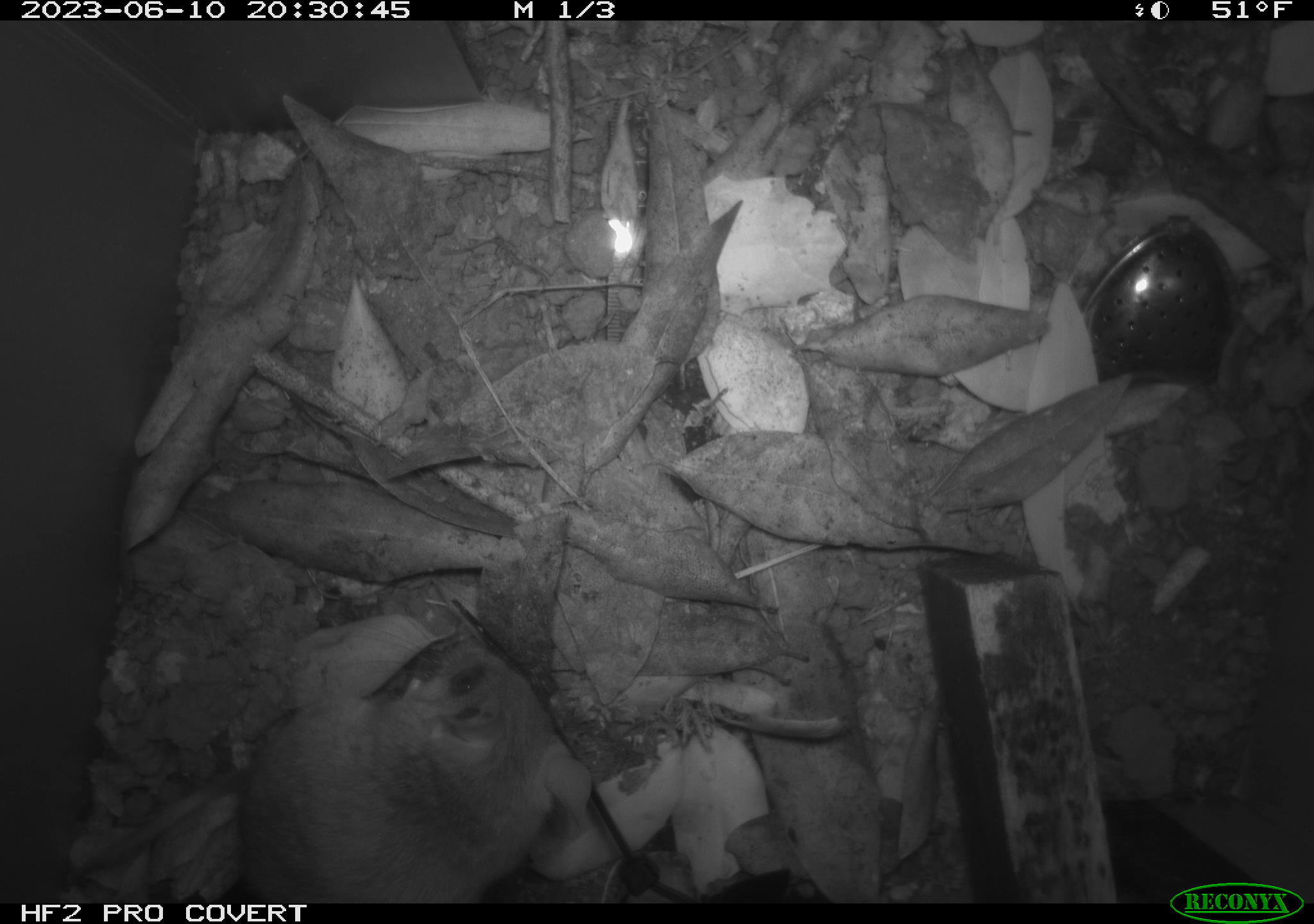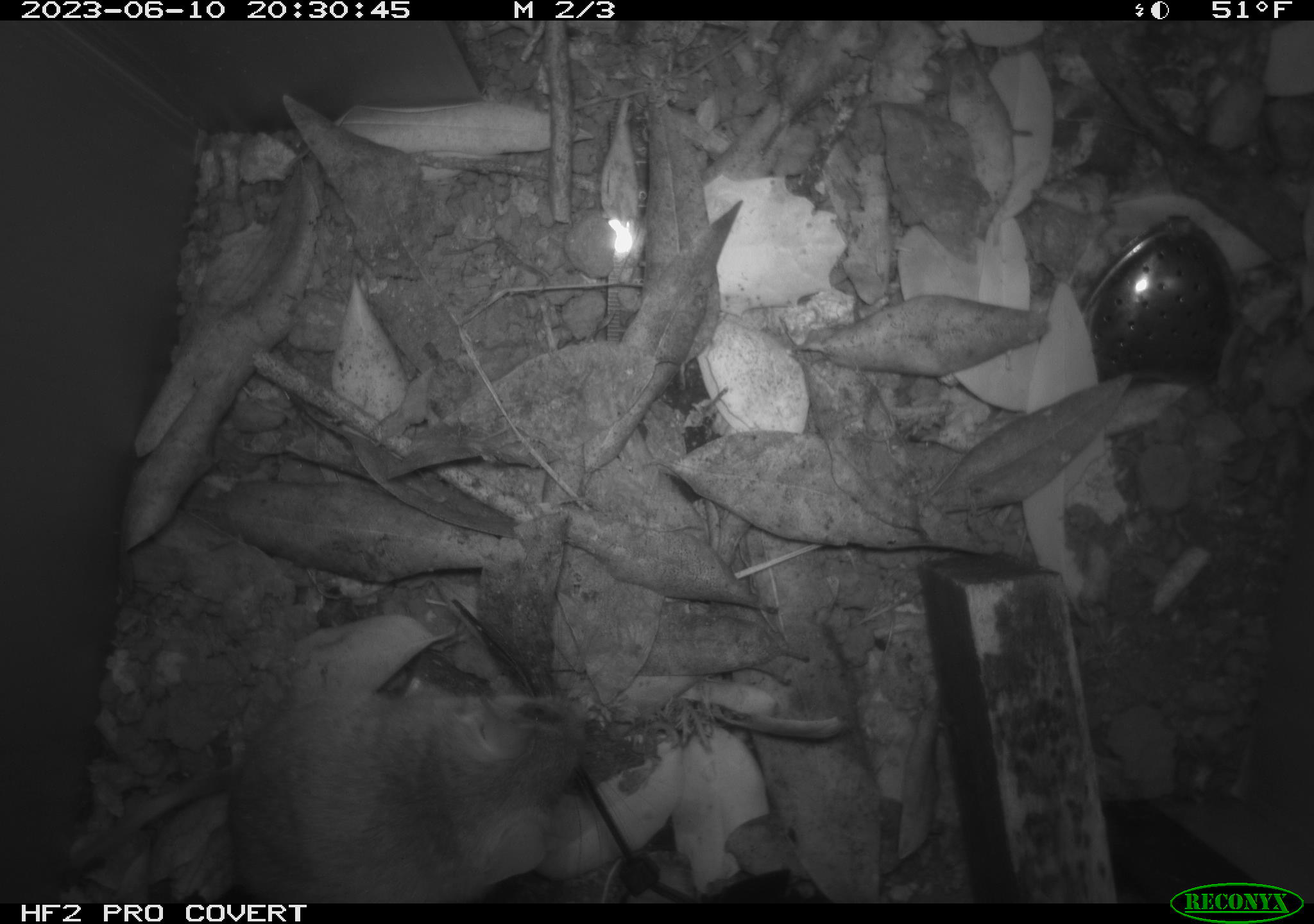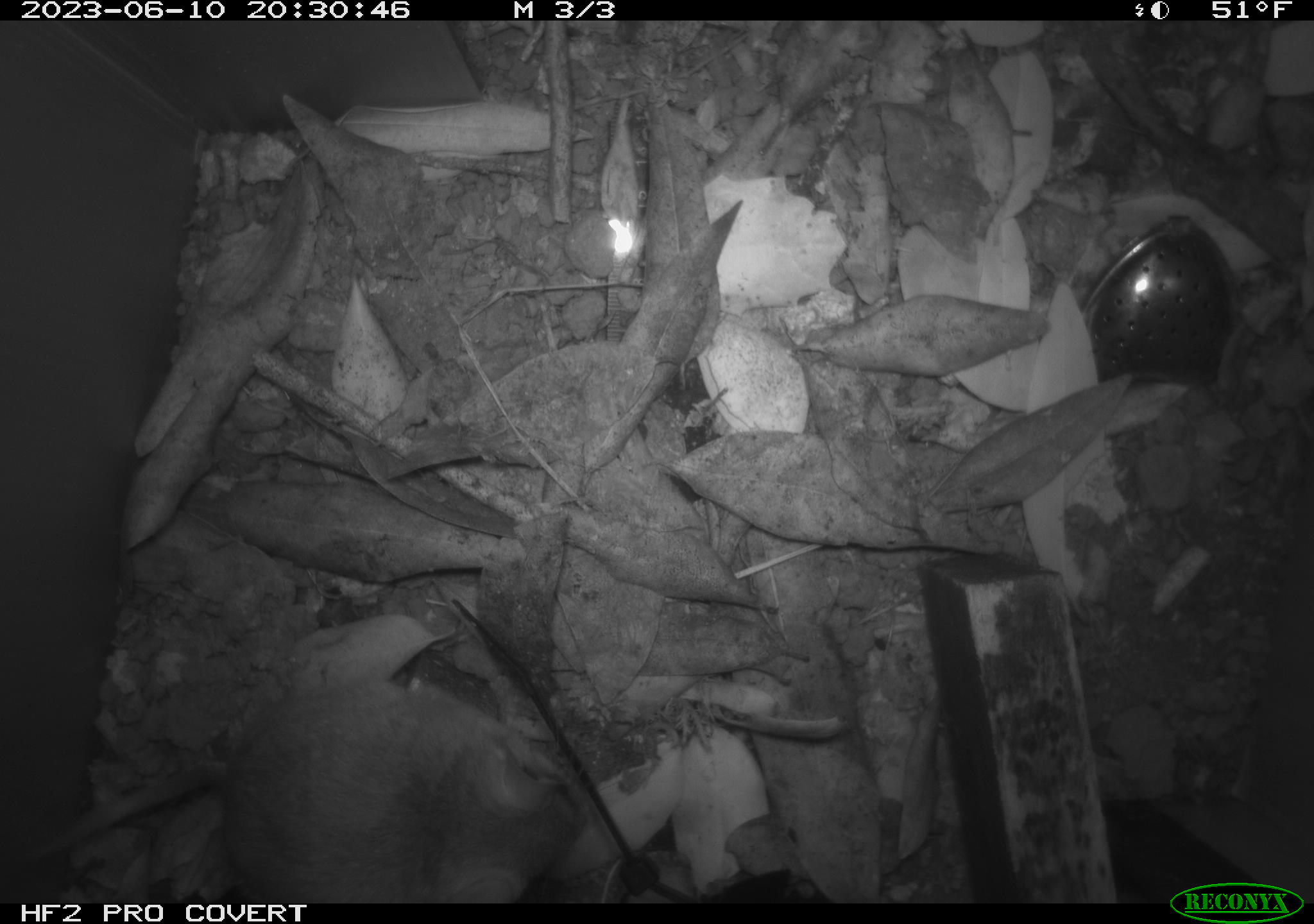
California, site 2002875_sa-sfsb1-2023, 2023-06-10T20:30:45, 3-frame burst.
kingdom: Animalia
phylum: Chordata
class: Mammalia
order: Rodentia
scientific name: Rodentia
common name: mouse species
Mouse species (Rodentia).